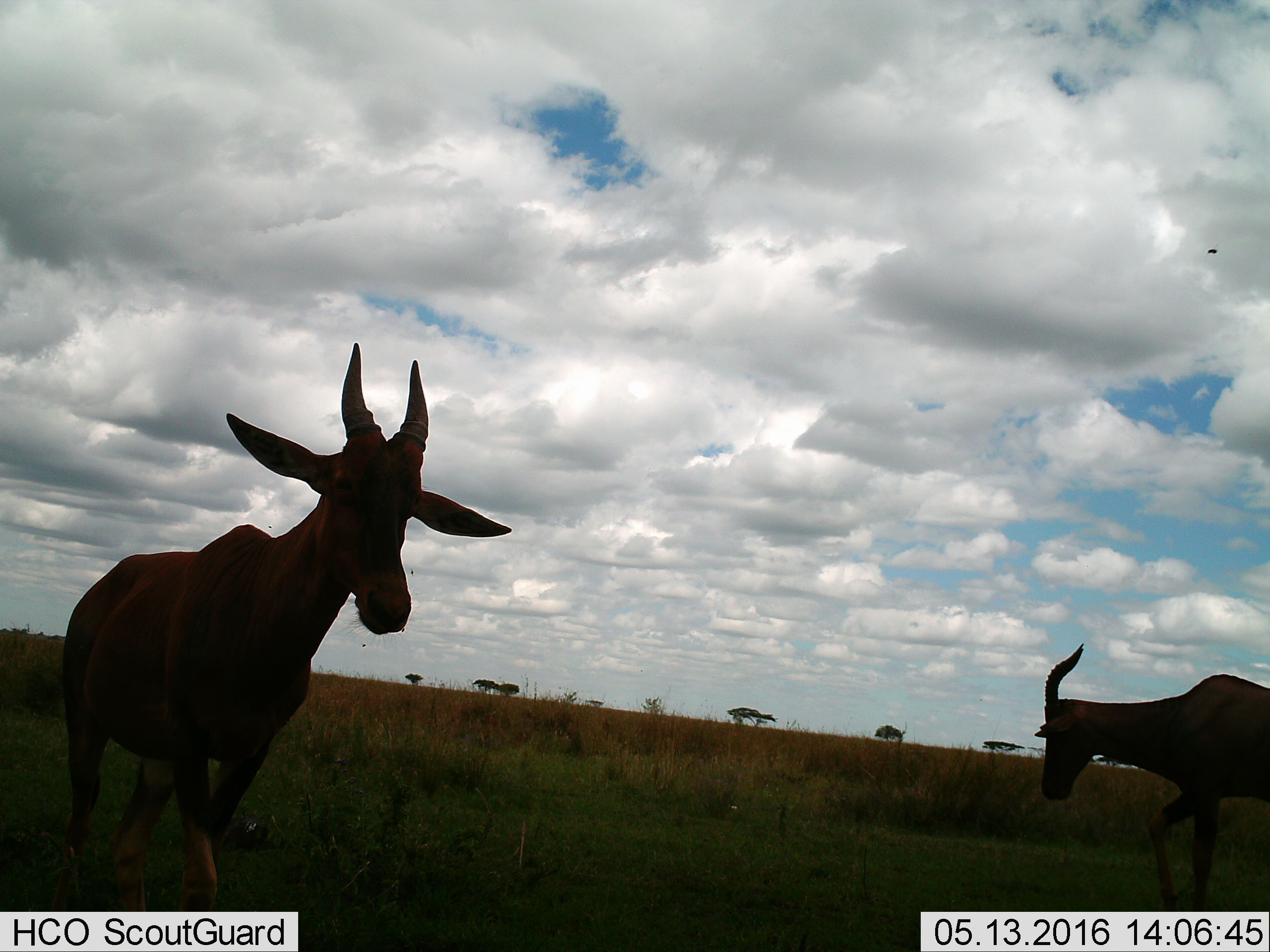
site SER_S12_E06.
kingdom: Animalia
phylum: Chordata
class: Mammalia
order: Artiodactyla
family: Bovidae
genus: Damaliscus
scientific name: Damaliscus lunatus jimela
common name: topi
Topi (Damaliscus lunatus jimela), count 2. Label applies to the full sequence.